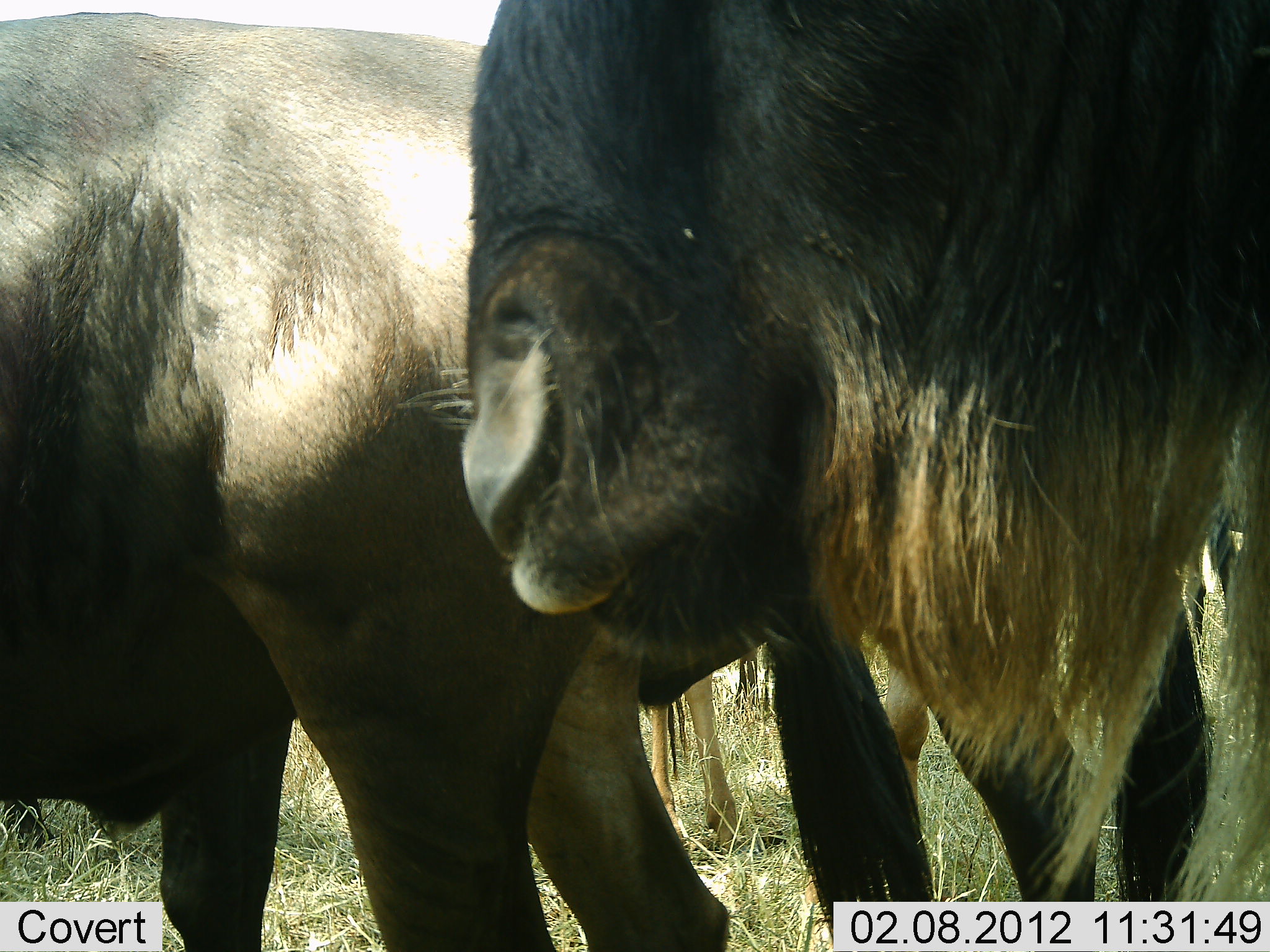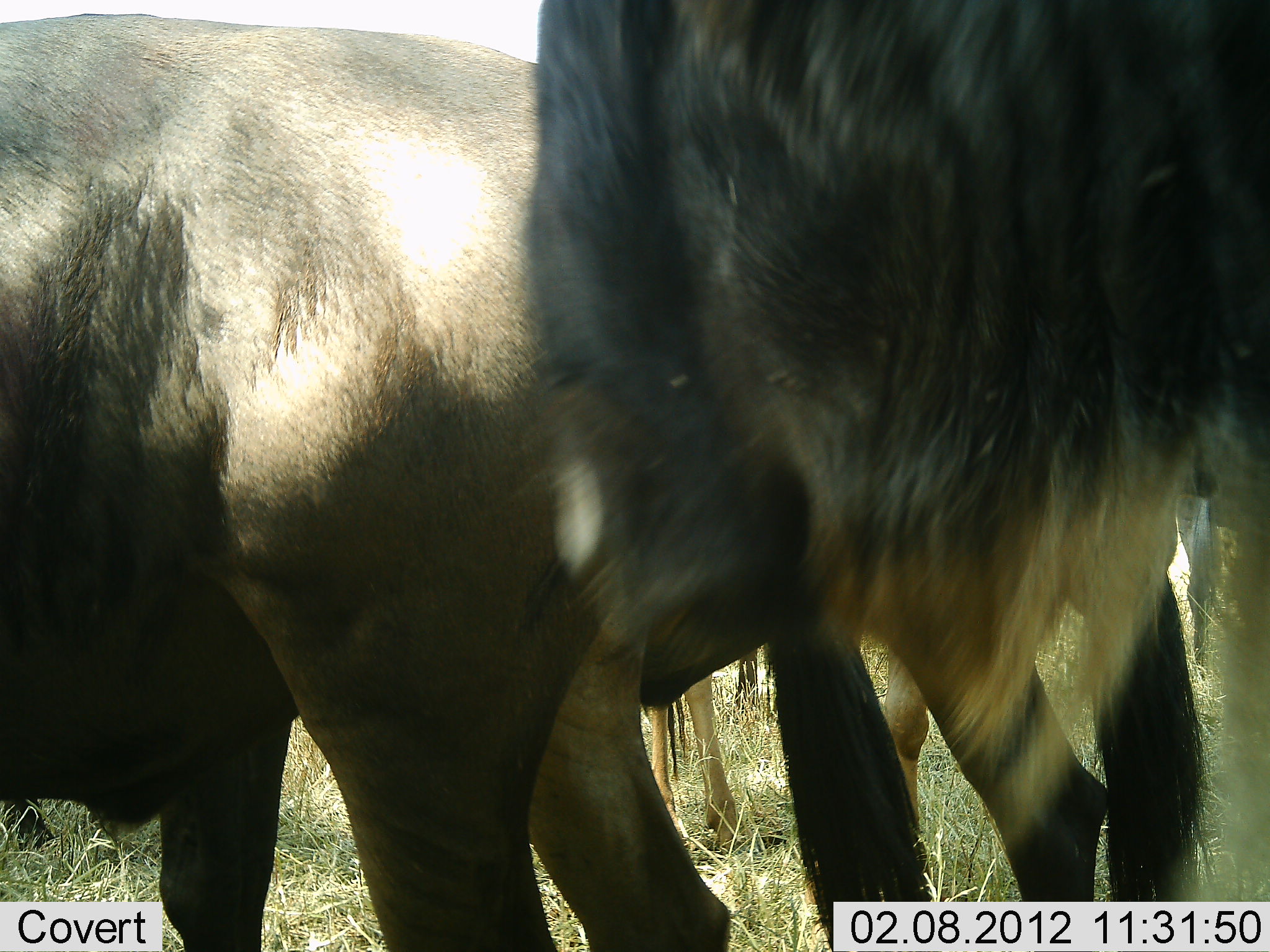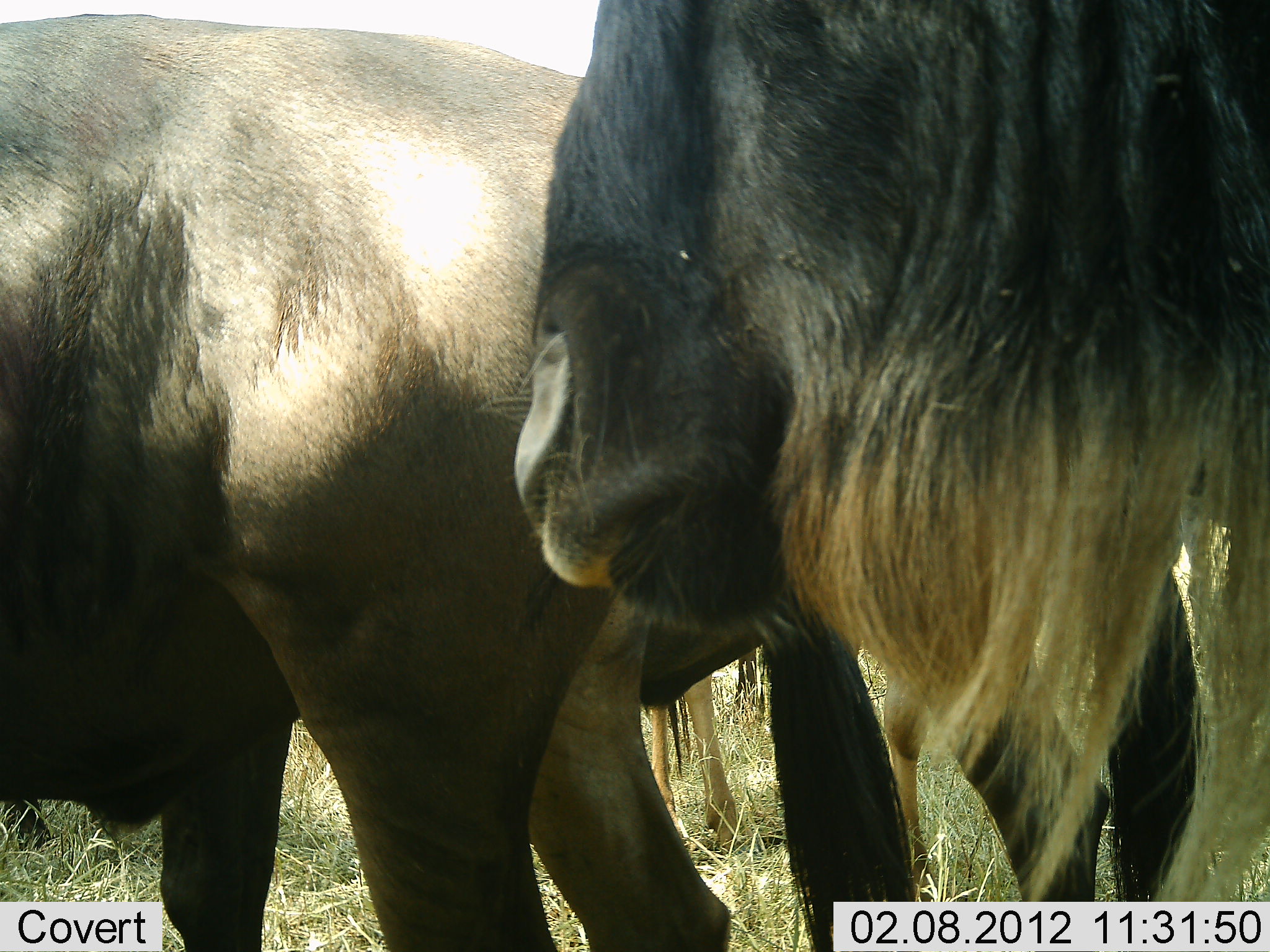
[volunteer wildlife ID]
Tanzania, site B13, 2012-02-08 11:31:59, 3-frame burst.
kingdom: Animalia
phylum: Chordata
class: Mammalia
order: Artiodactyla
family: Bovidae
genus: Connochaetes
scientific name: Connochaetes taurinus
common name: blue wildebeest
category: wildebeest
Wildebeest (blue wildebeest) (Connochaetes taurinus), count 3. Behavior (volunteer vote fractions): standing 95%, resting 0%, moving 5%, interacting 0%. Young present (vote fraction): 0%. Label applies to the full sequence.